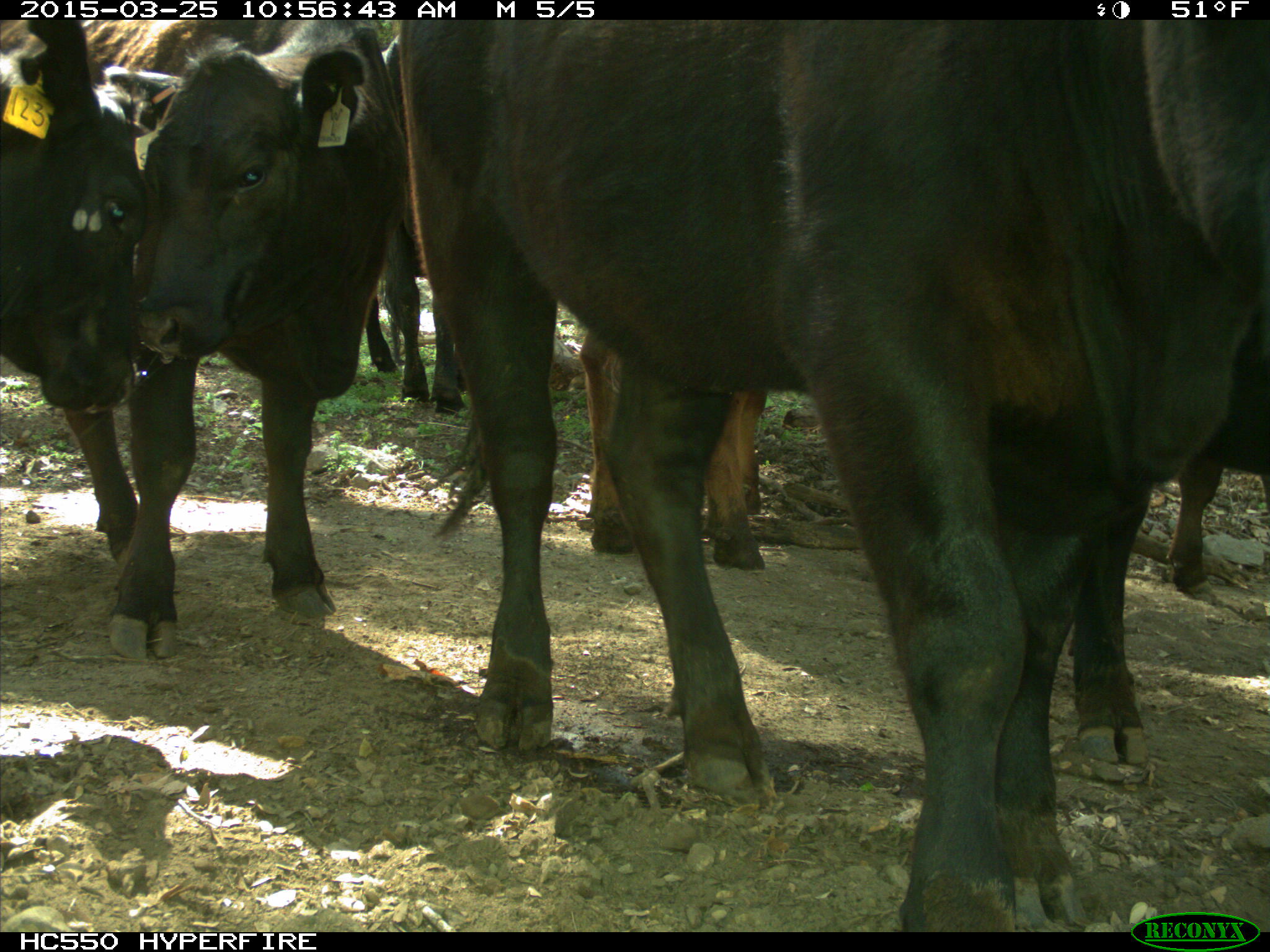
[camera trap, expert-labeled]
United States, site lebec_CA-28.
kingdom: Animalia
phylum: Chordata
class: Mammalia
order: Artiodactyla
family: Bovidae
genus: Bos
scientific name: Bos taurus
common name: domestic cow